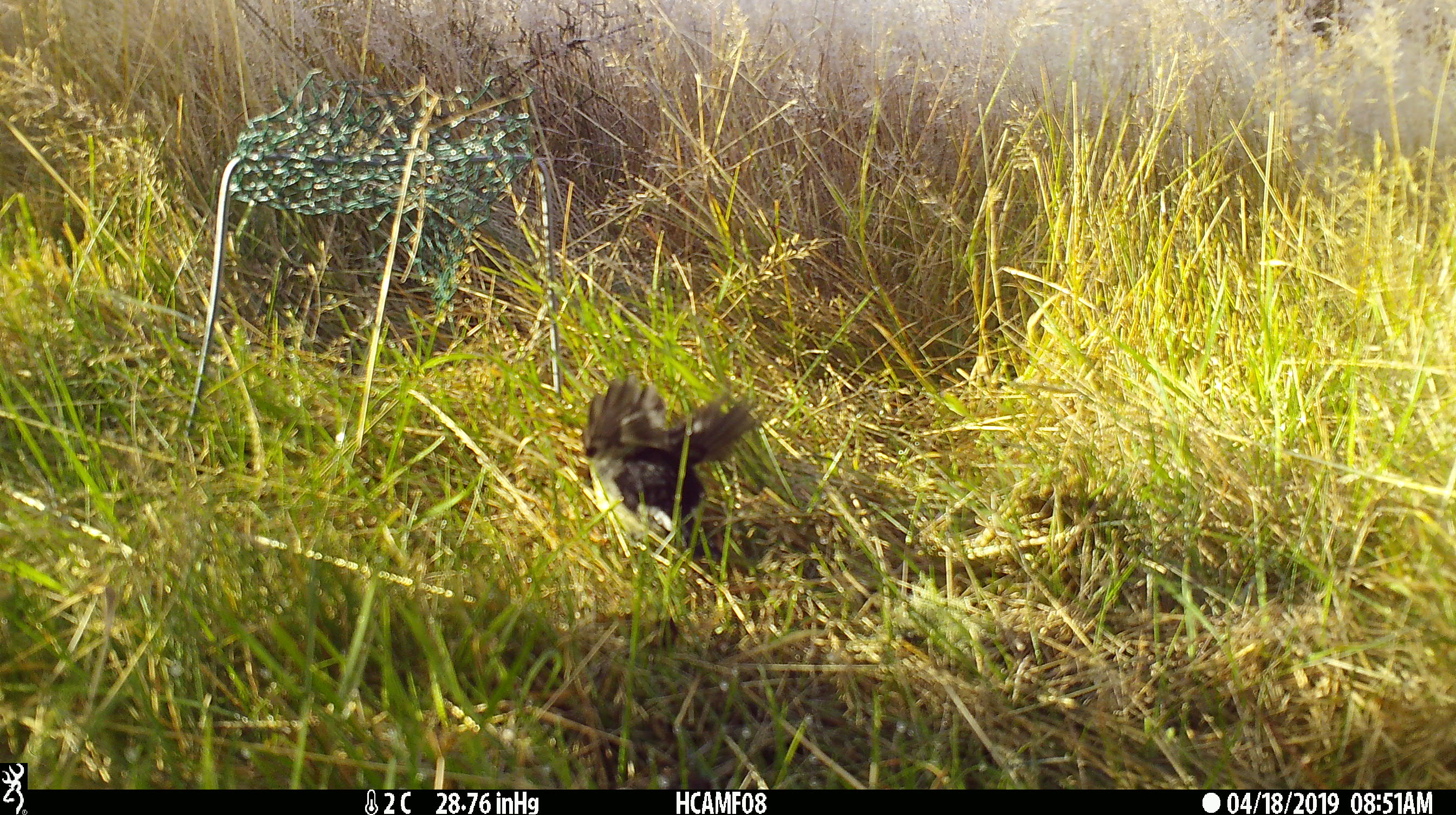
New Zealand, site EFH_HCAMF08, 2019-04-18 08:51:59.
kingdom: Animalia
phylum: Chordata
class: Aves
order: Passeriformes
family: Petroicidae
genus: Petroica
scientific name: Petroica macrocephala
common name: tomtit